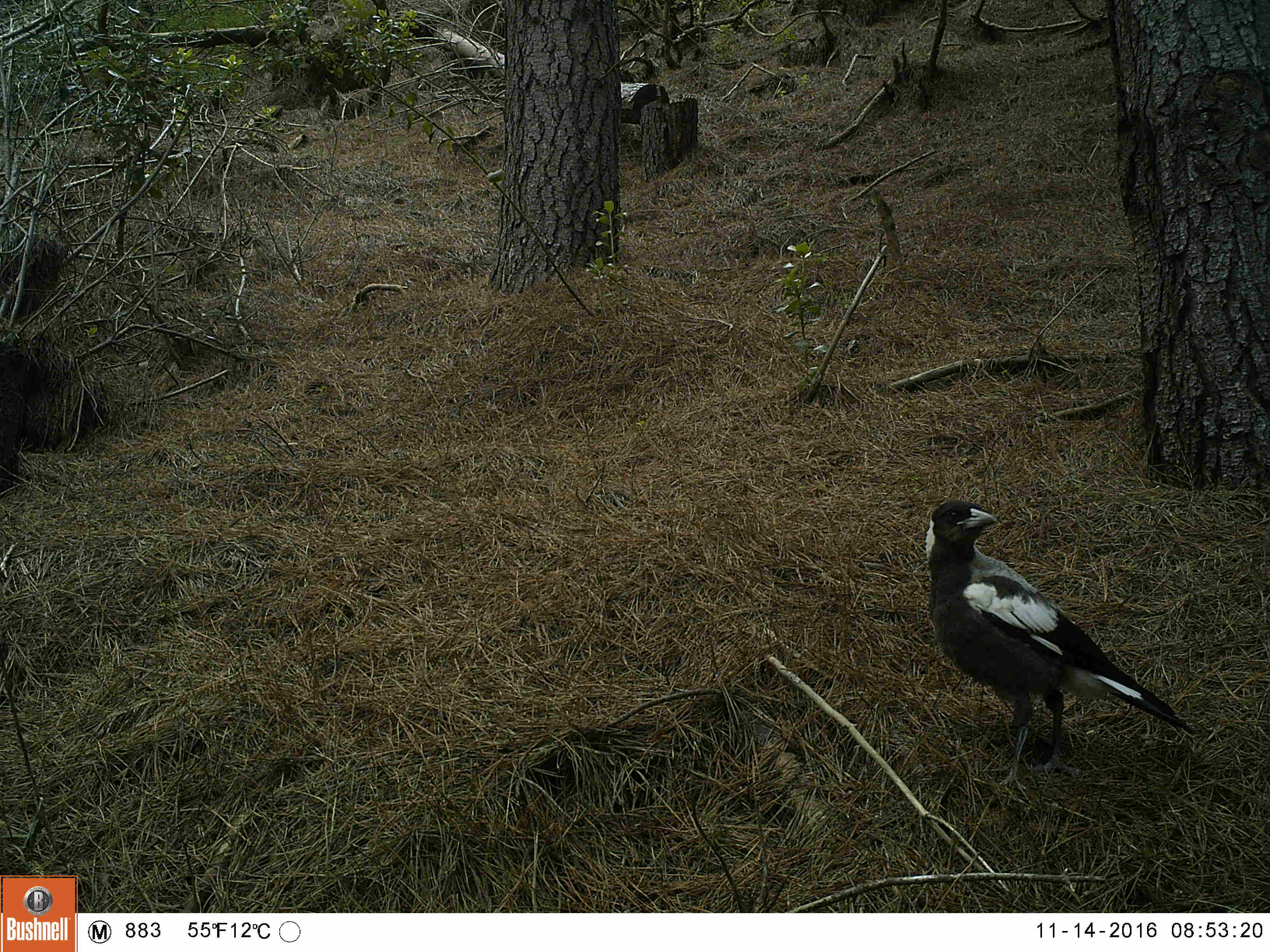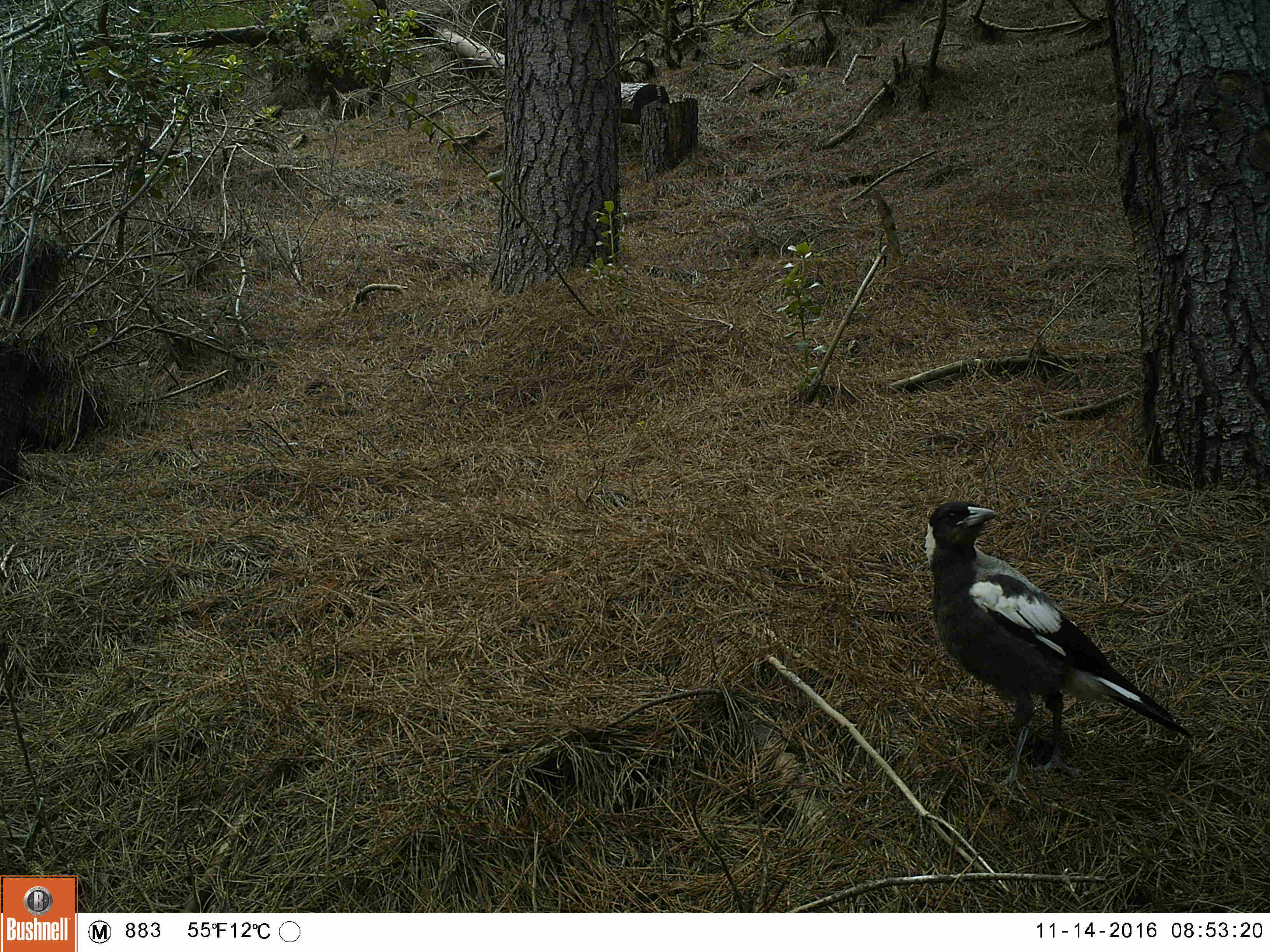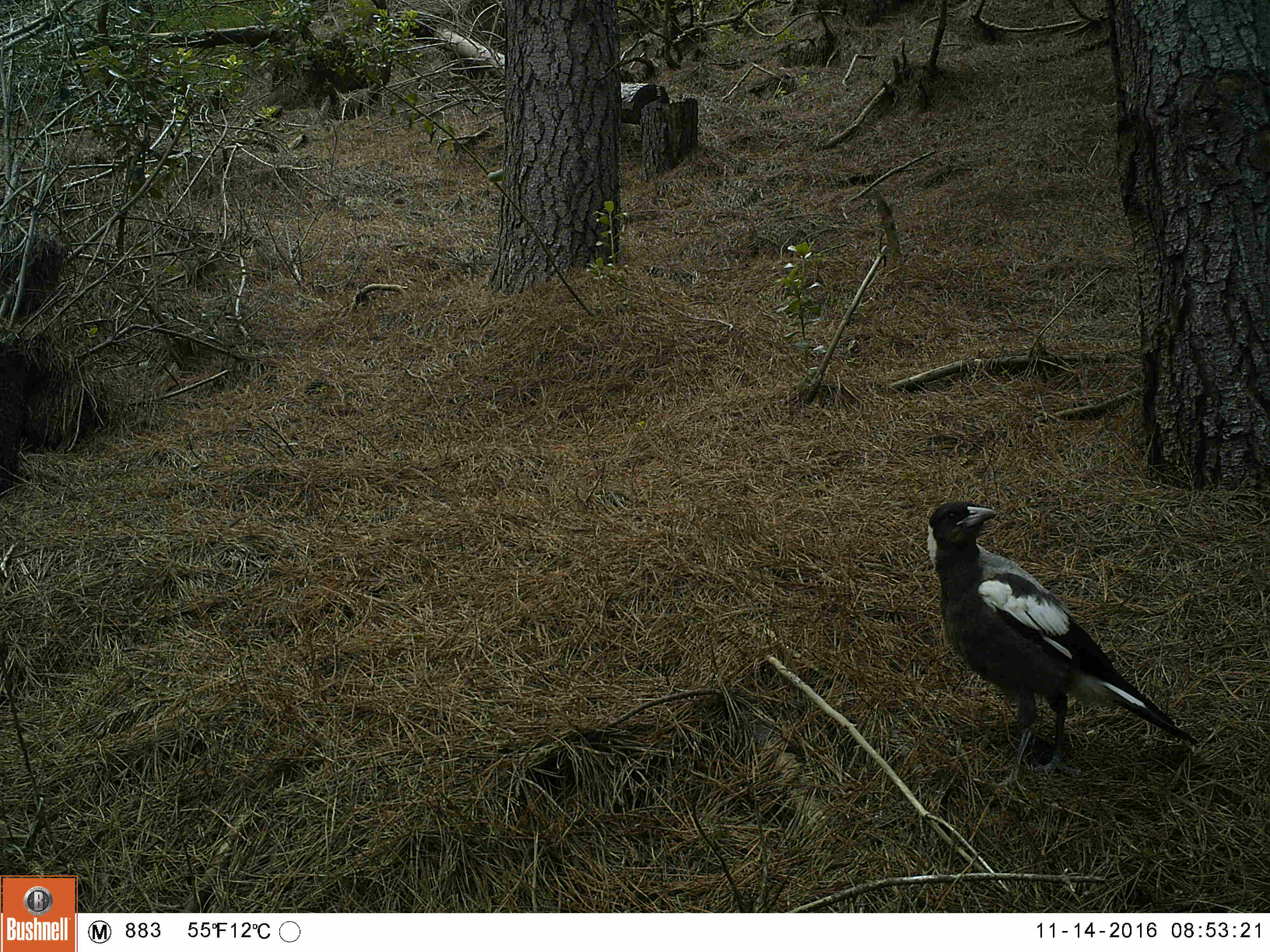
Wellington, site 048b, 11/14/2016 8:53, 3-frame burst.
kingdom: Animalia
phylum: Chordata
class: Aves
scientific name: Aves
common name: bird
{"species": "bird (Aves)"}